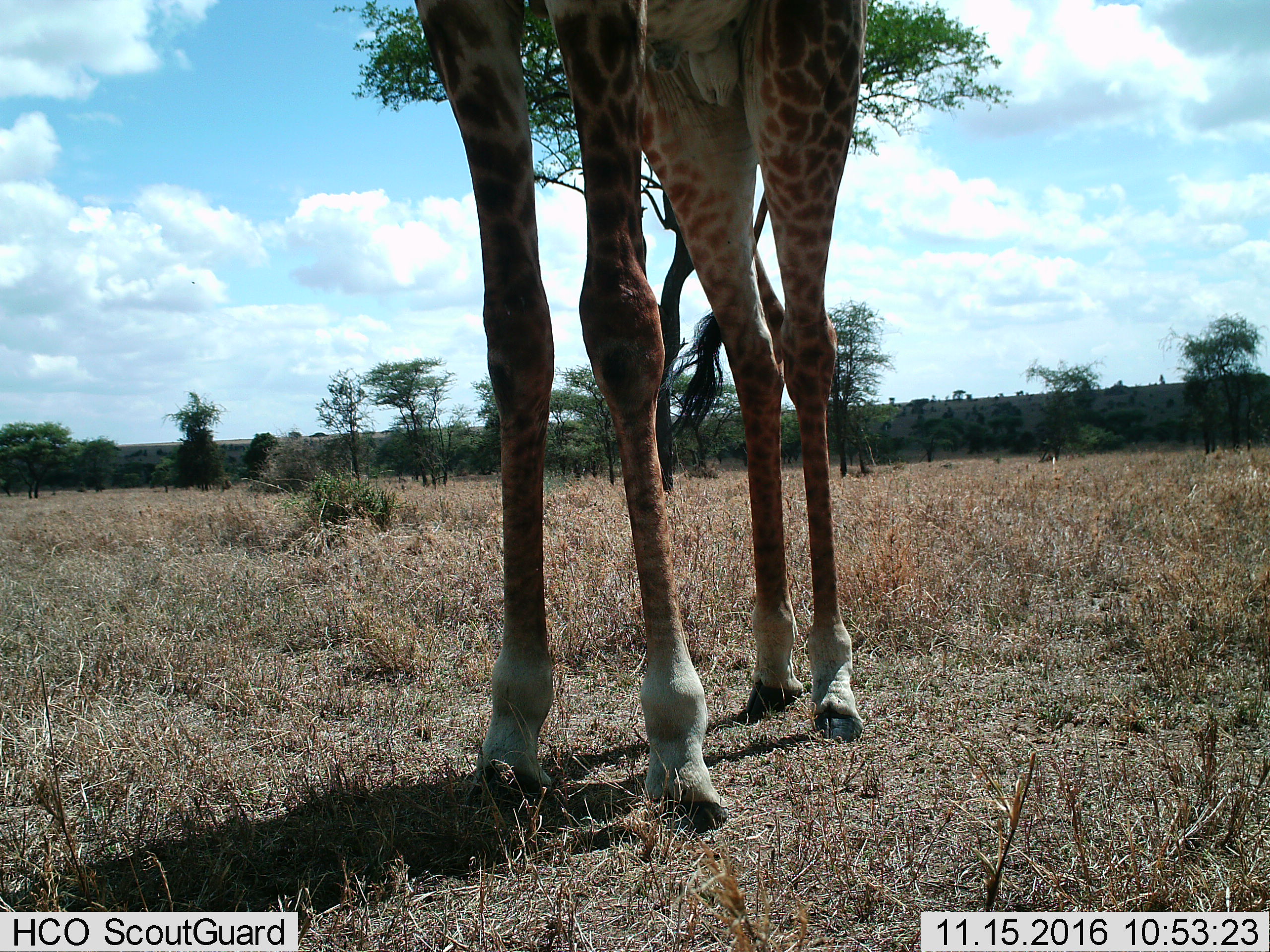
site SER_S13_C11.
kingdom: Animalia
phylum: Chordata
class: Mammalia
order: Artiodactyla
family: Giraffidae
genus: Giraffa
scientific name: Giraffa camelopardalis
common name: giraffe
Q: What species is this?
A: Giraffe (Giraffa camelopardalis).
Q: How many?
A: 1.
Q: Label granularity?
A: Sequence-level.